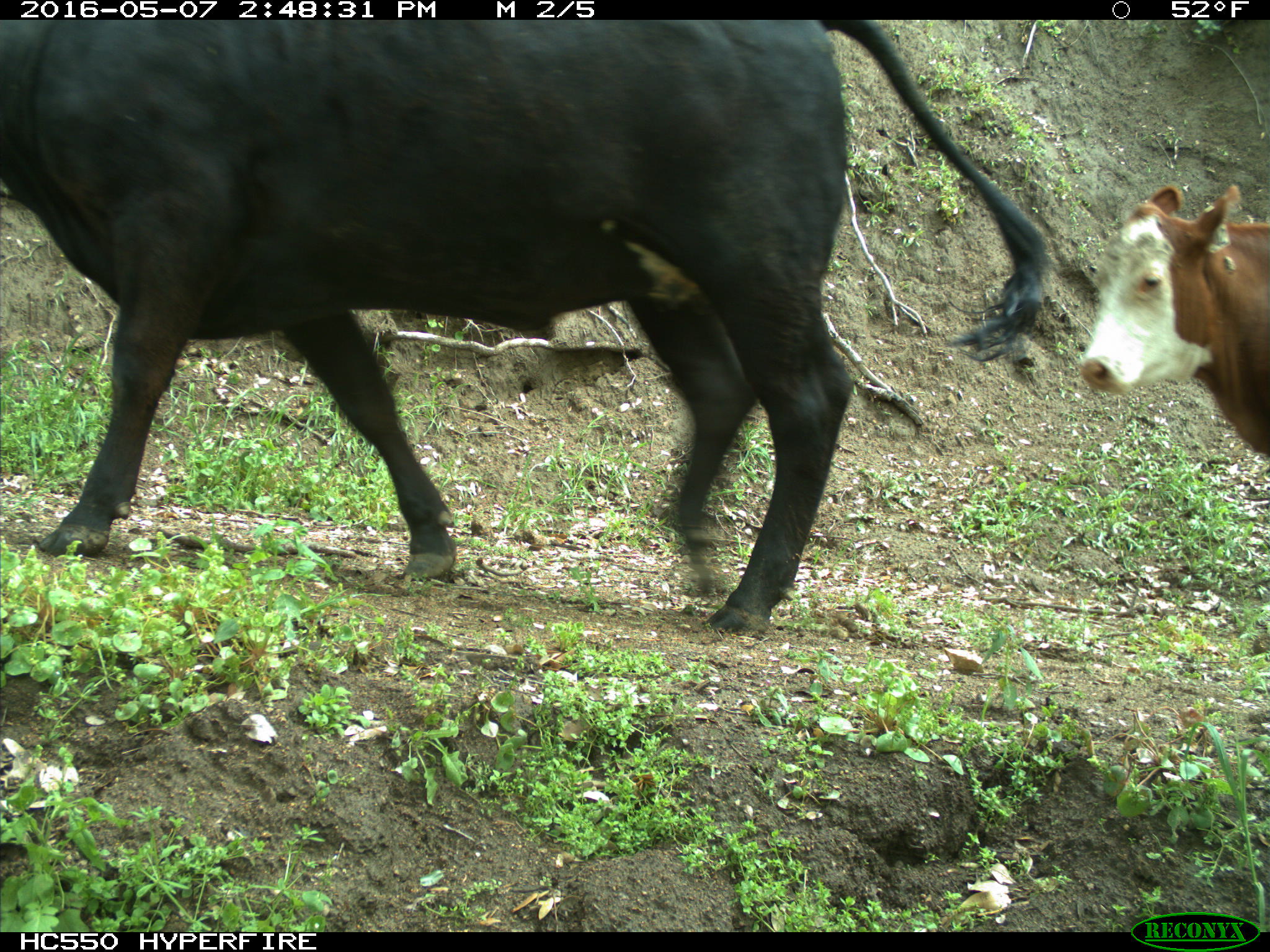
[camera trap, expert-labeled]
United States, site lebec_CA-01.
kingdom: Animalia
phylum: Chordata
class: Mammalia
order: Artiodactyla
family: Bovidae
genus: Bos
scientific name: Bos taurus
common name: domestic cow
Bos taurus (domestic cow).